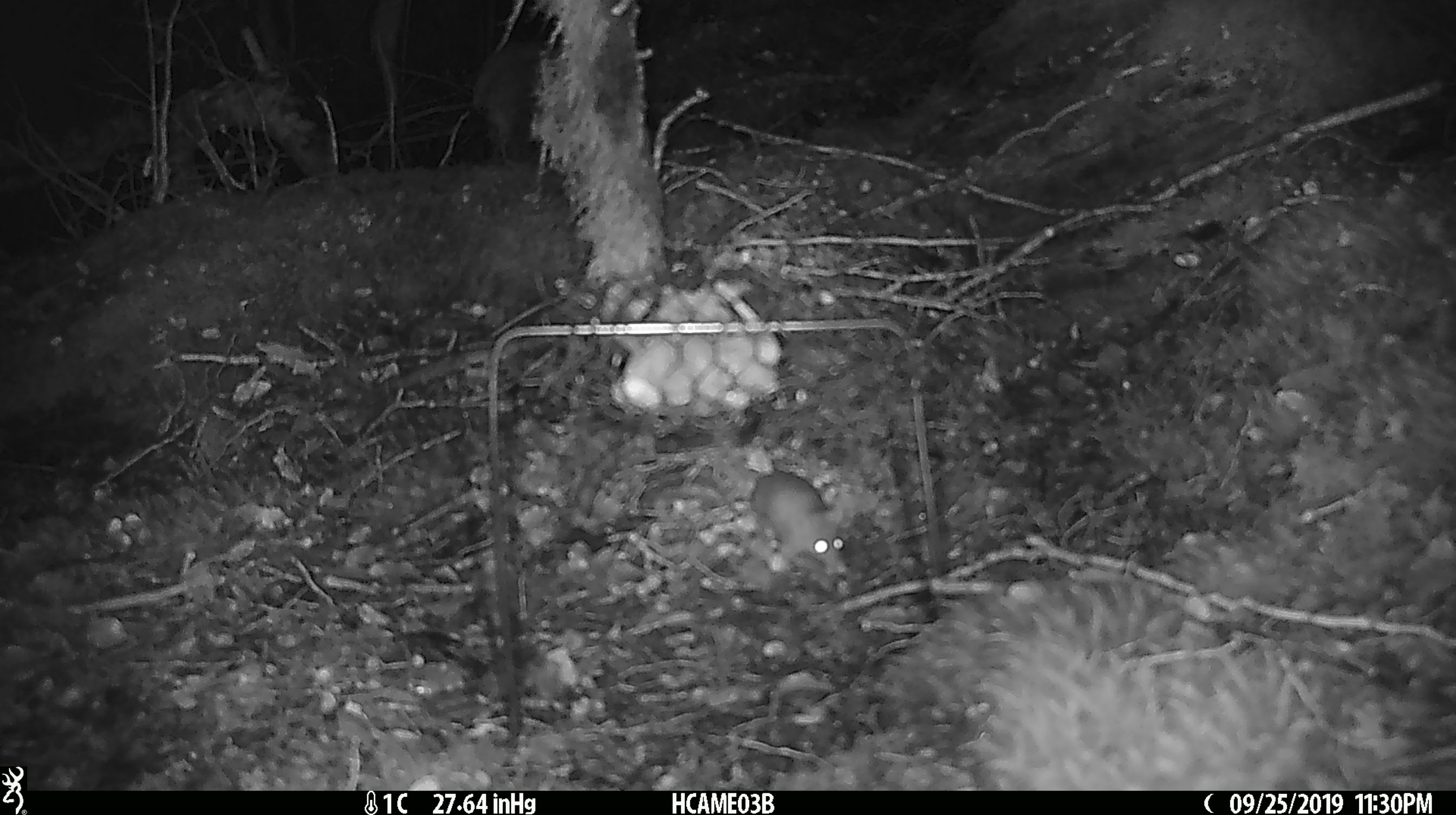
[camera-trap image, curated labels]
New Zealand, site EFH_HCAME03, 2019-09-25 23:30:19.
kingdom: Animalia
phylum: Chordata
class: Mammalia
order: Rodentia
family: Muridae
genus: Mus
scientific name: Mus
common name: mouse